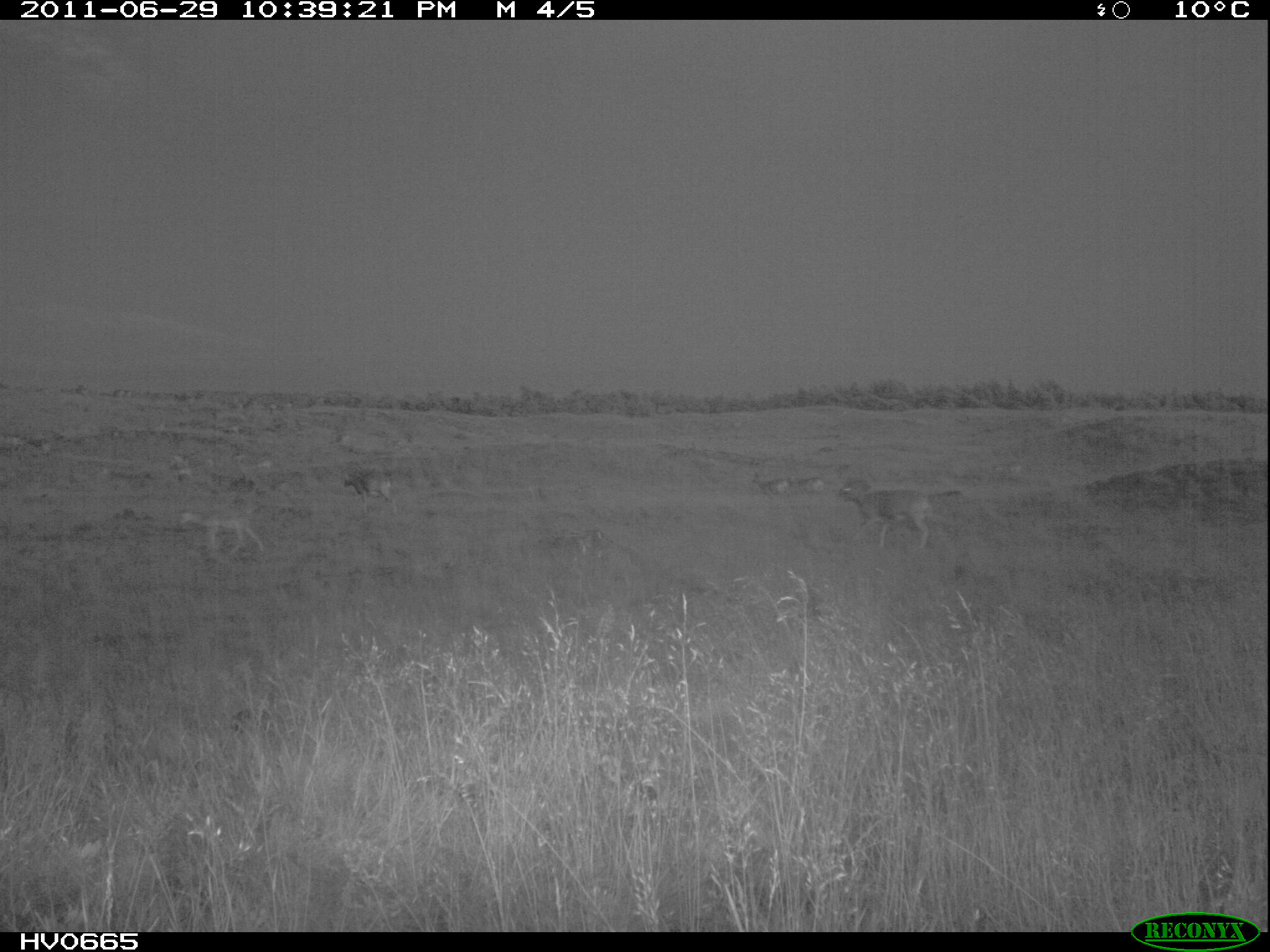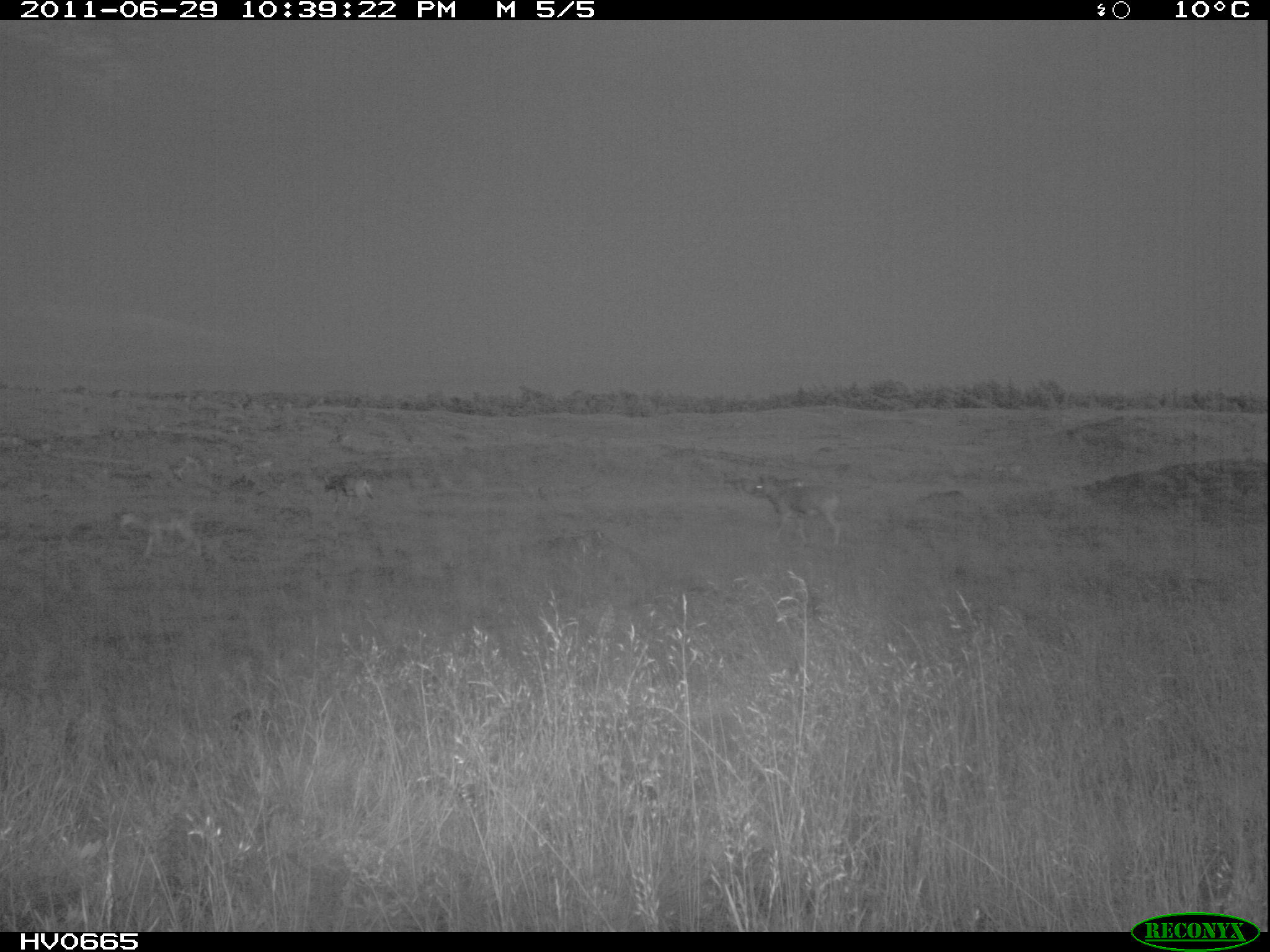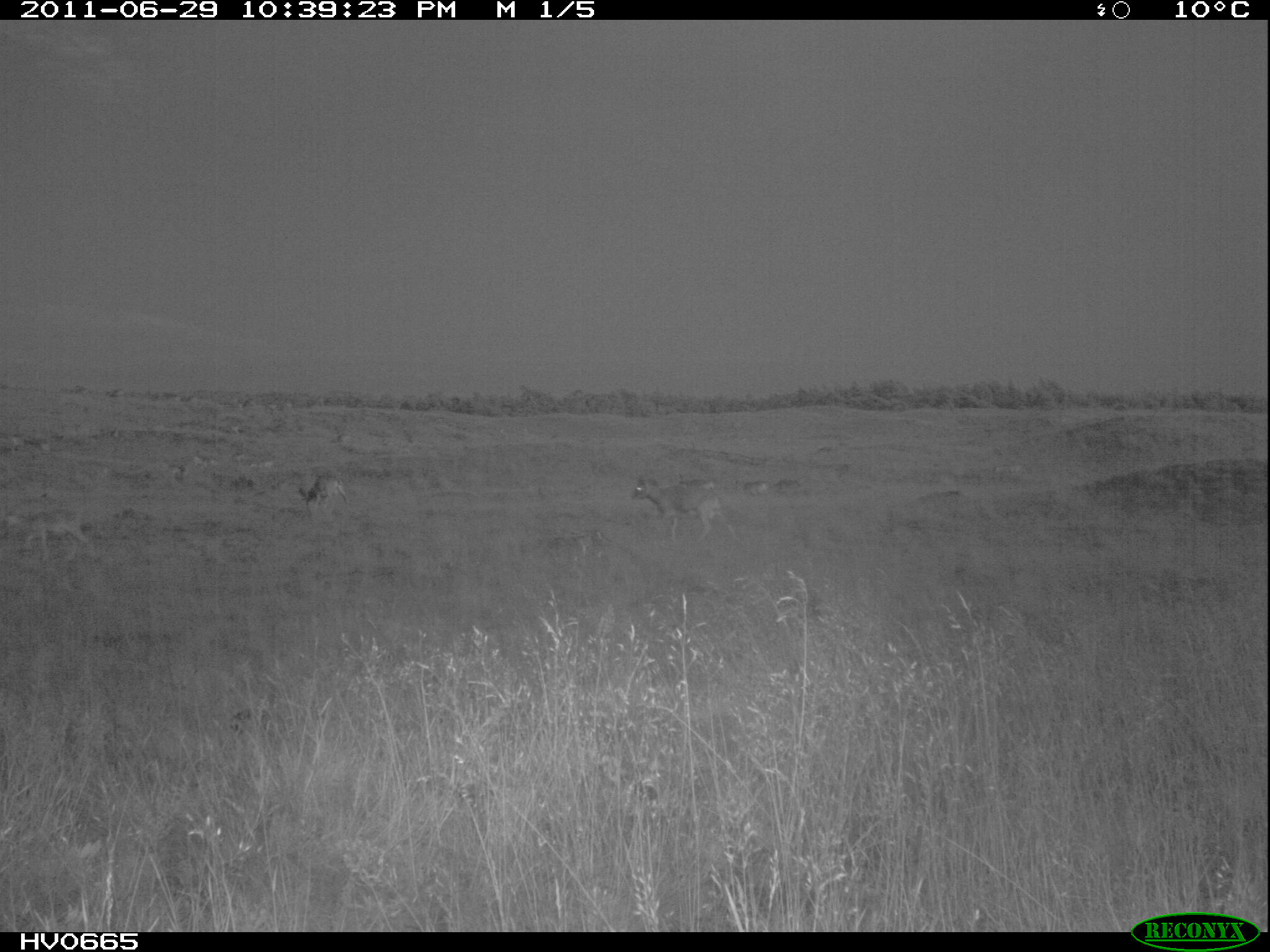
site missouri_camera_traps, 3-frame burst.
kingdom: Animalia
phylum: Chordata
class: Mammalia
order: Artiodactyla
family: Bovidae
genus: Ovis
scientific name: Ovis ammon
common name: mouflon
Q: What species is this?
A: Mouflon (Ovis ammon).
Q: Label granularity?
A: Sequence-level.